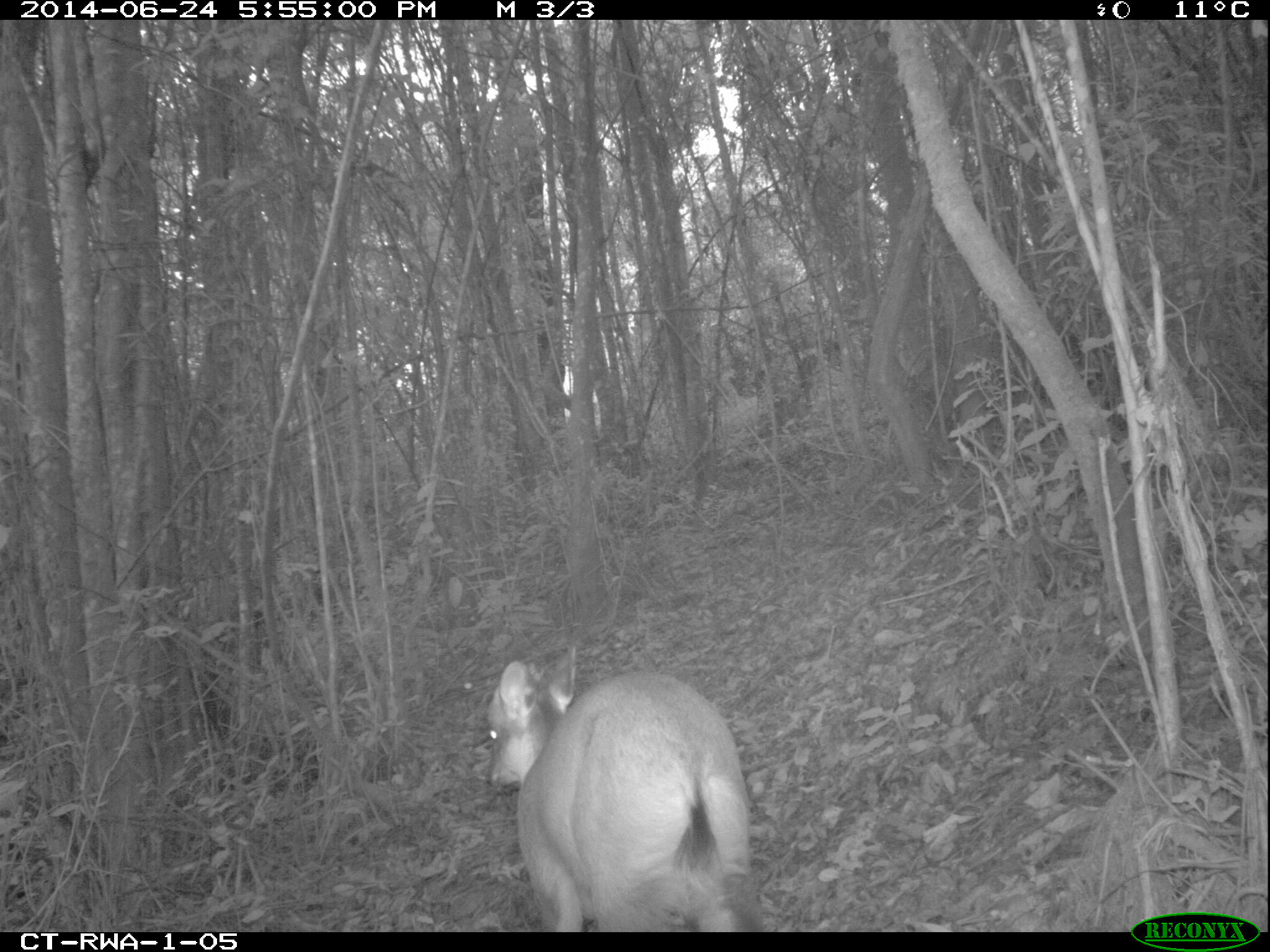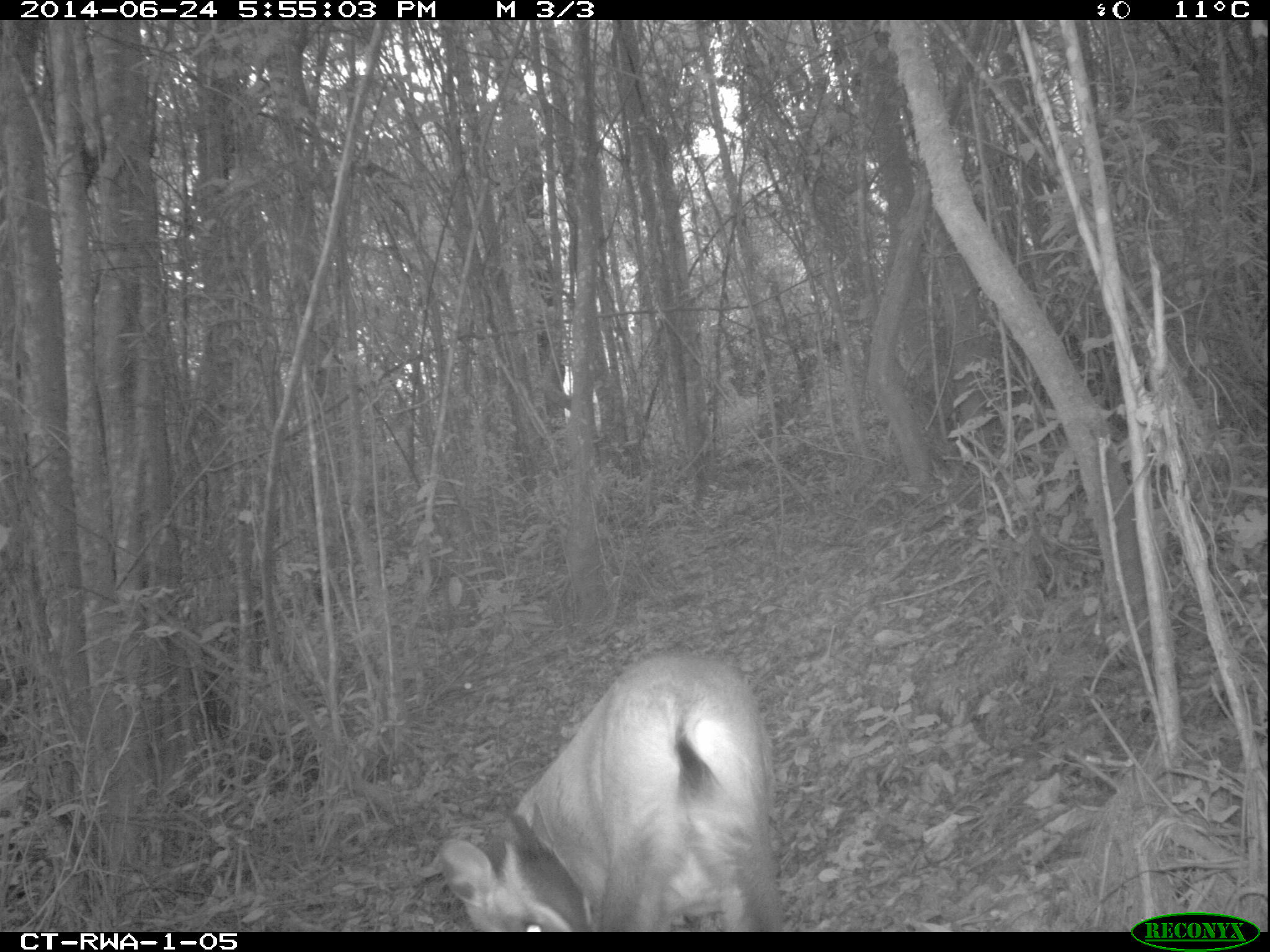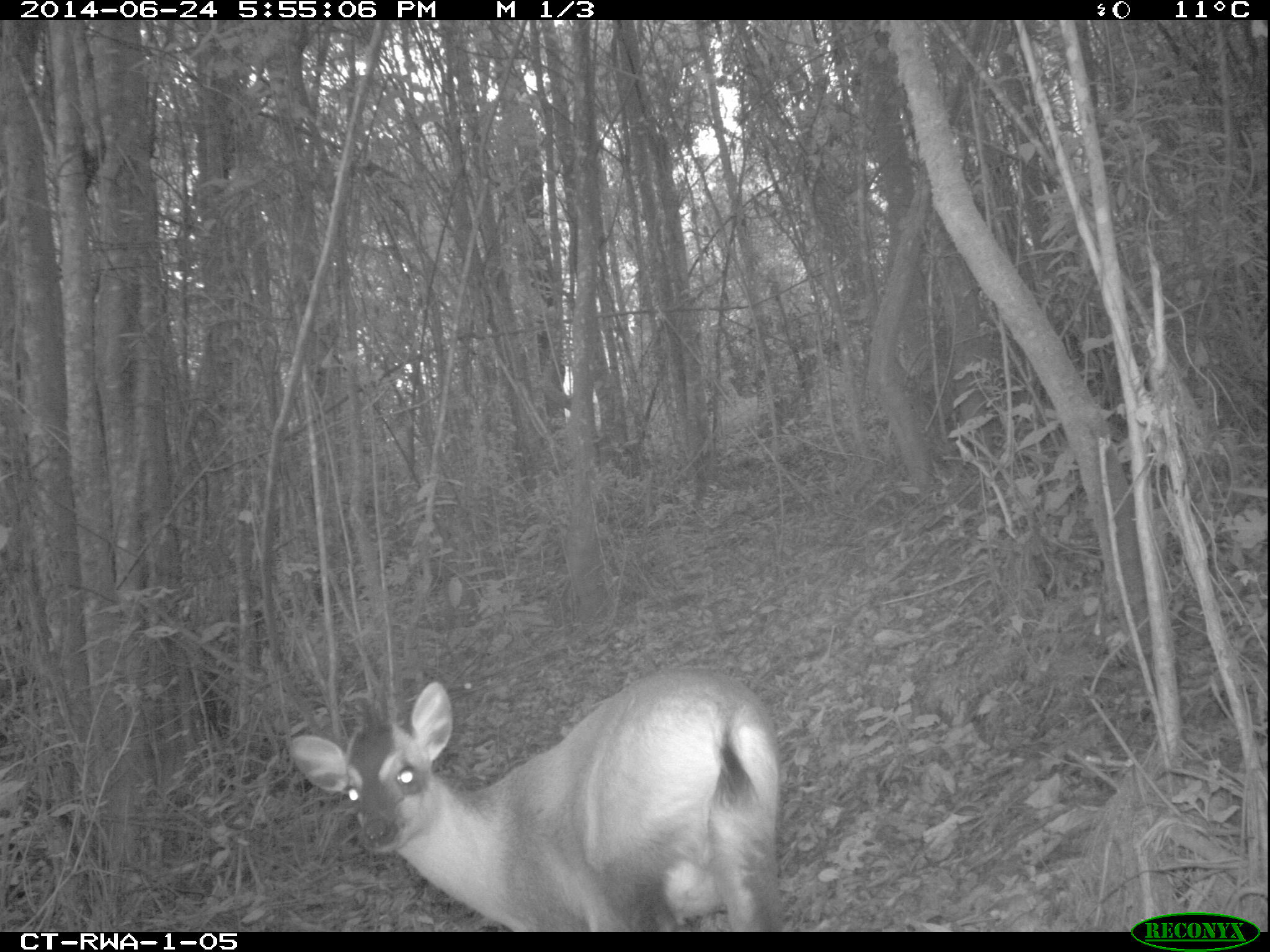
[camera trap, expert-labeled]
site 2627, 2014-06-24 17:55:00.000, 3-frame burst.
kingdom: Animalia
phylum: Chordata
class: Mammalia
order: Artiodactyla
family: Bovidae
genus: Cephalophus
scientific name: Cephalophus nigrifrons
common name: black-fronted duiker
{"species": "Cephalophus nigrifrons (black-fronted duiker)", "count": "1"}